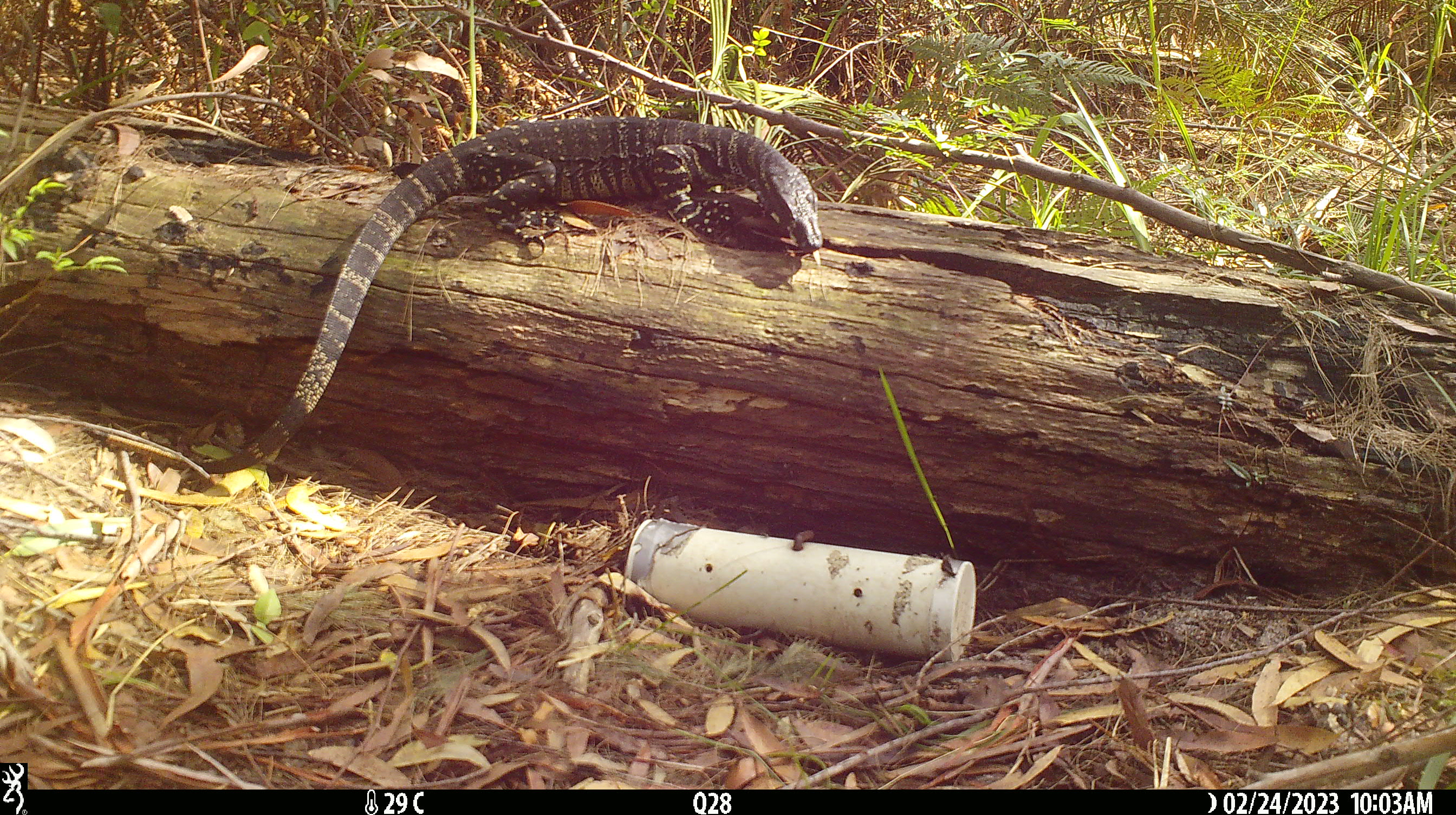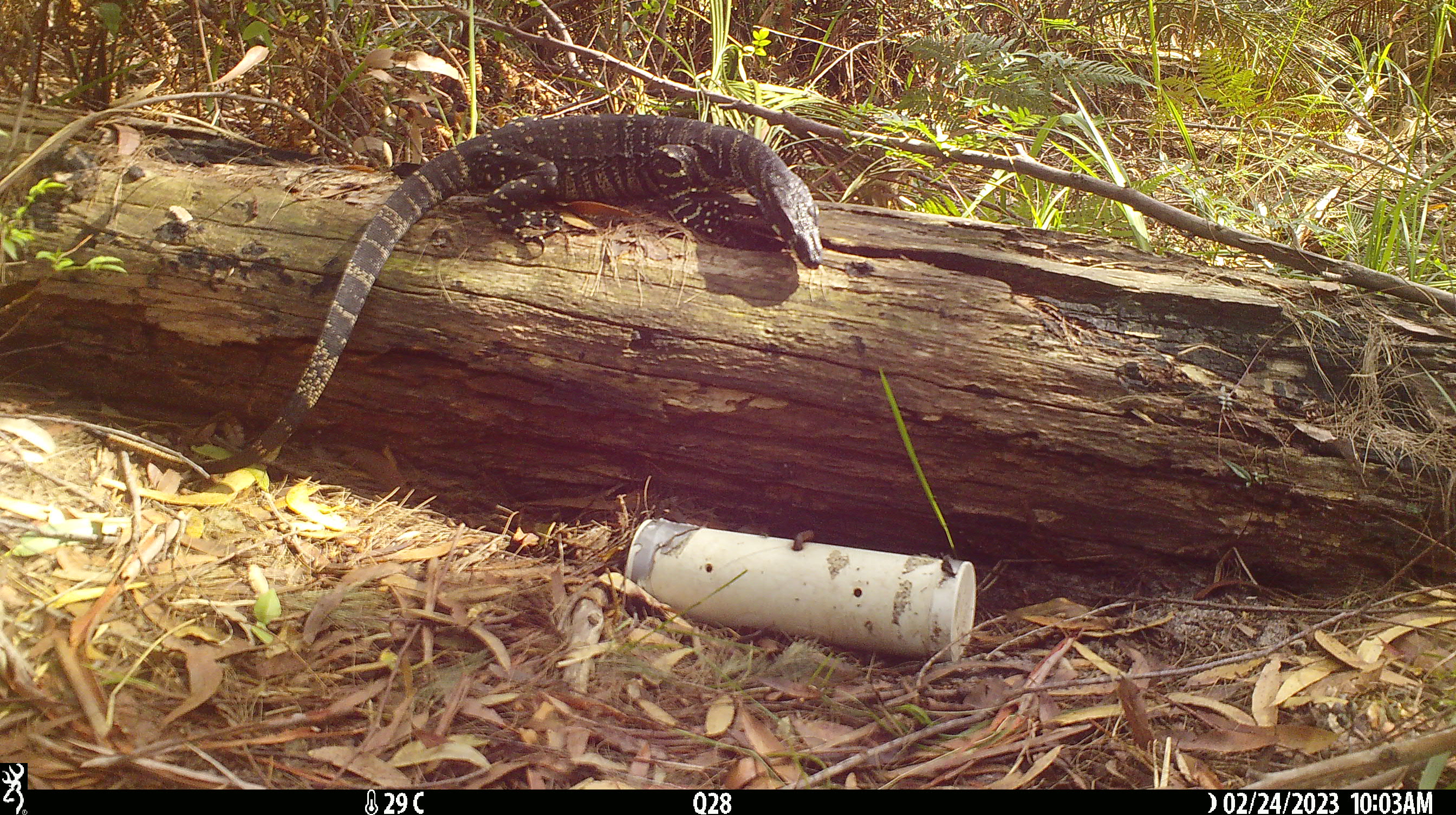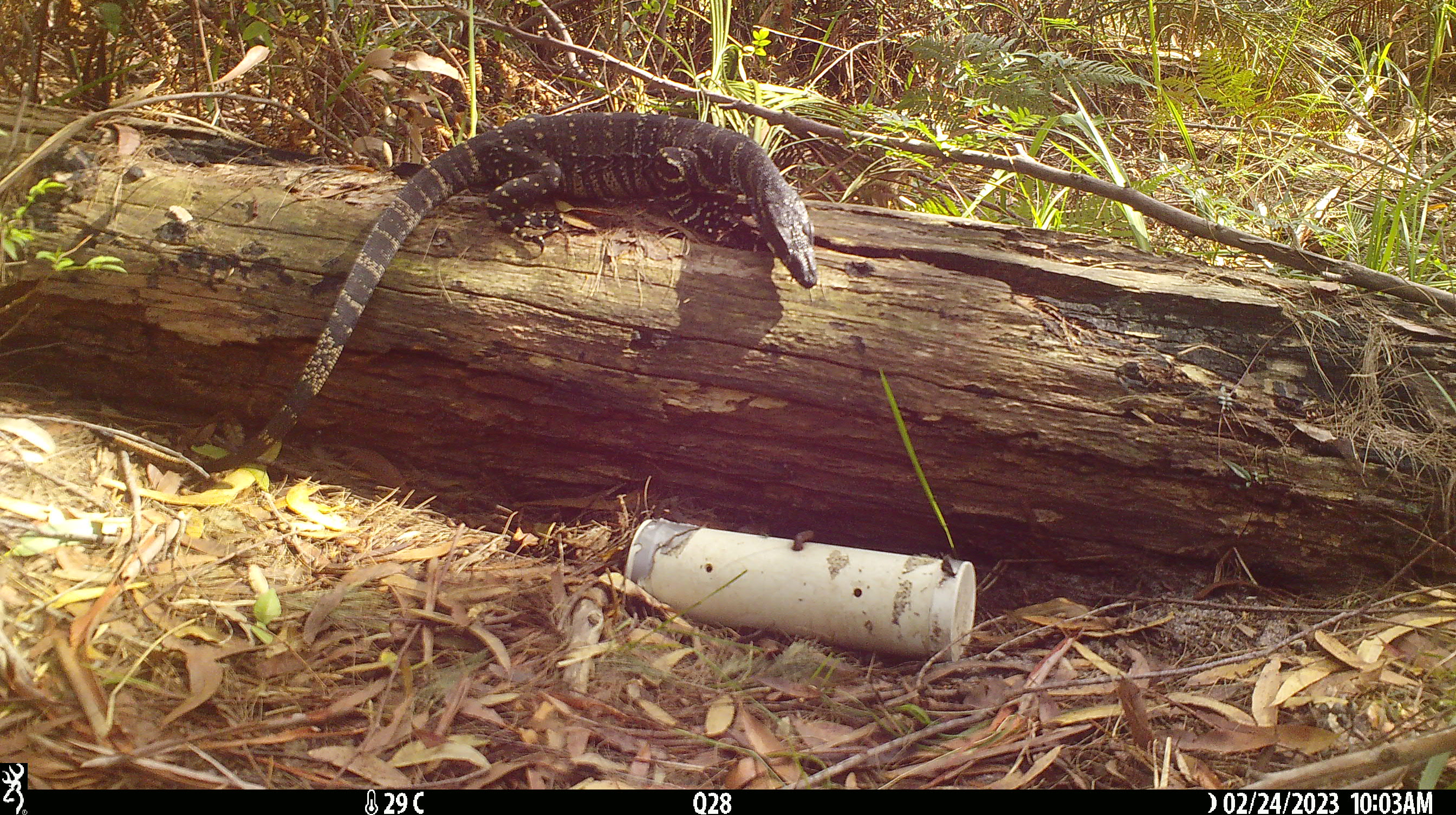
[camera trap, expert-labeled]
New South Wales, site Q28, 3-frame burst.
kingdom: Animalia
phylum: Chordata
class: Reptilia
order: Squamata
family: Varanidae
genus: Varanus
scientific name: Varanus varius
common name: lace monitor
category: goanna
Goanna (lace monitor) (Varanus varius).